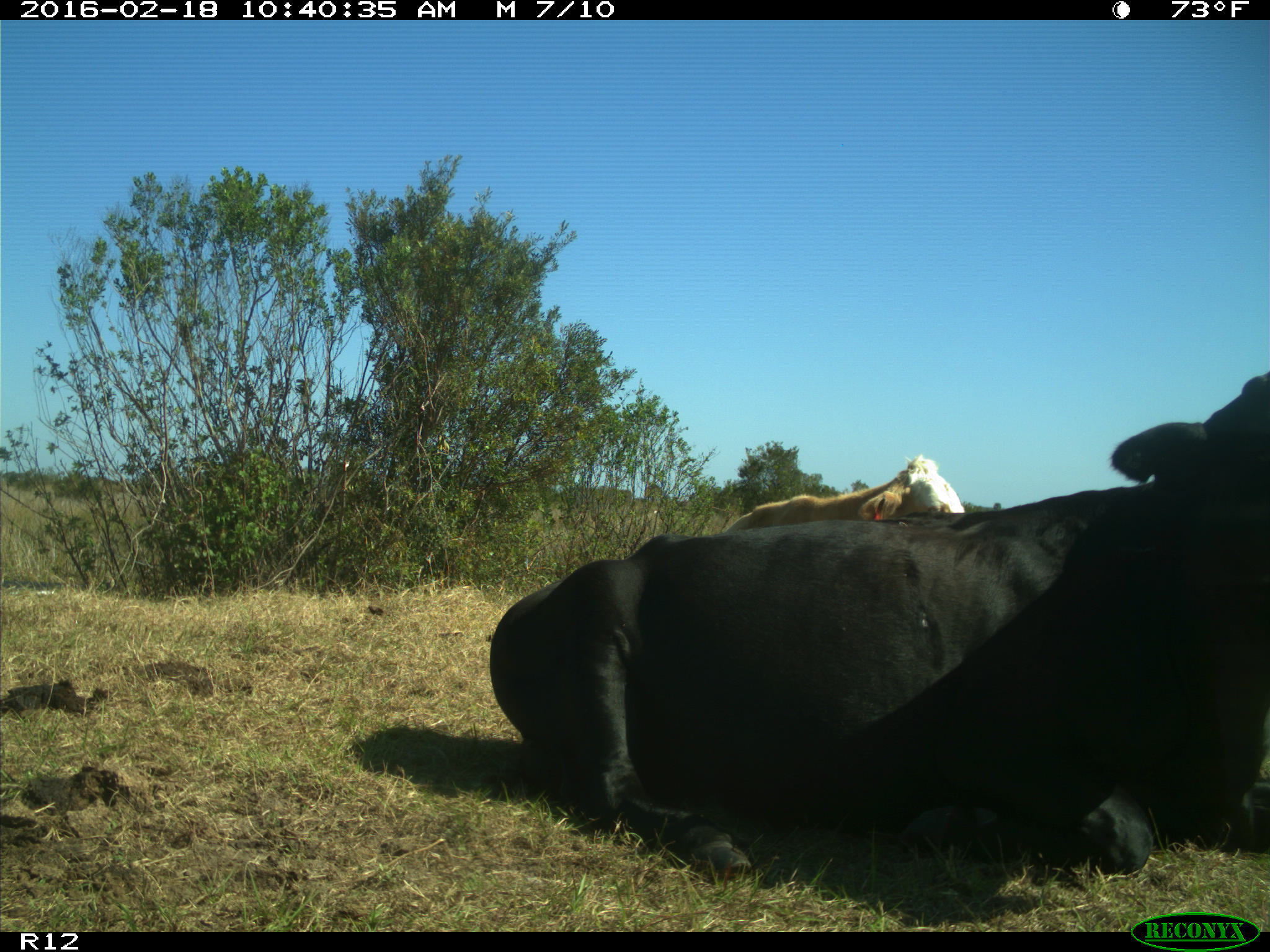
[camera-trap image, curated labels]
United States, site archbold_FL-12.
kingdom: Animalia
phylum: Chordata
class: Mammalia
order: Artiodactyla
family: Bovidae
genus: Bos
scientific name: Bos taurus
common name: domestic cow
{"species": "Bos taurus (domestic cow)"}